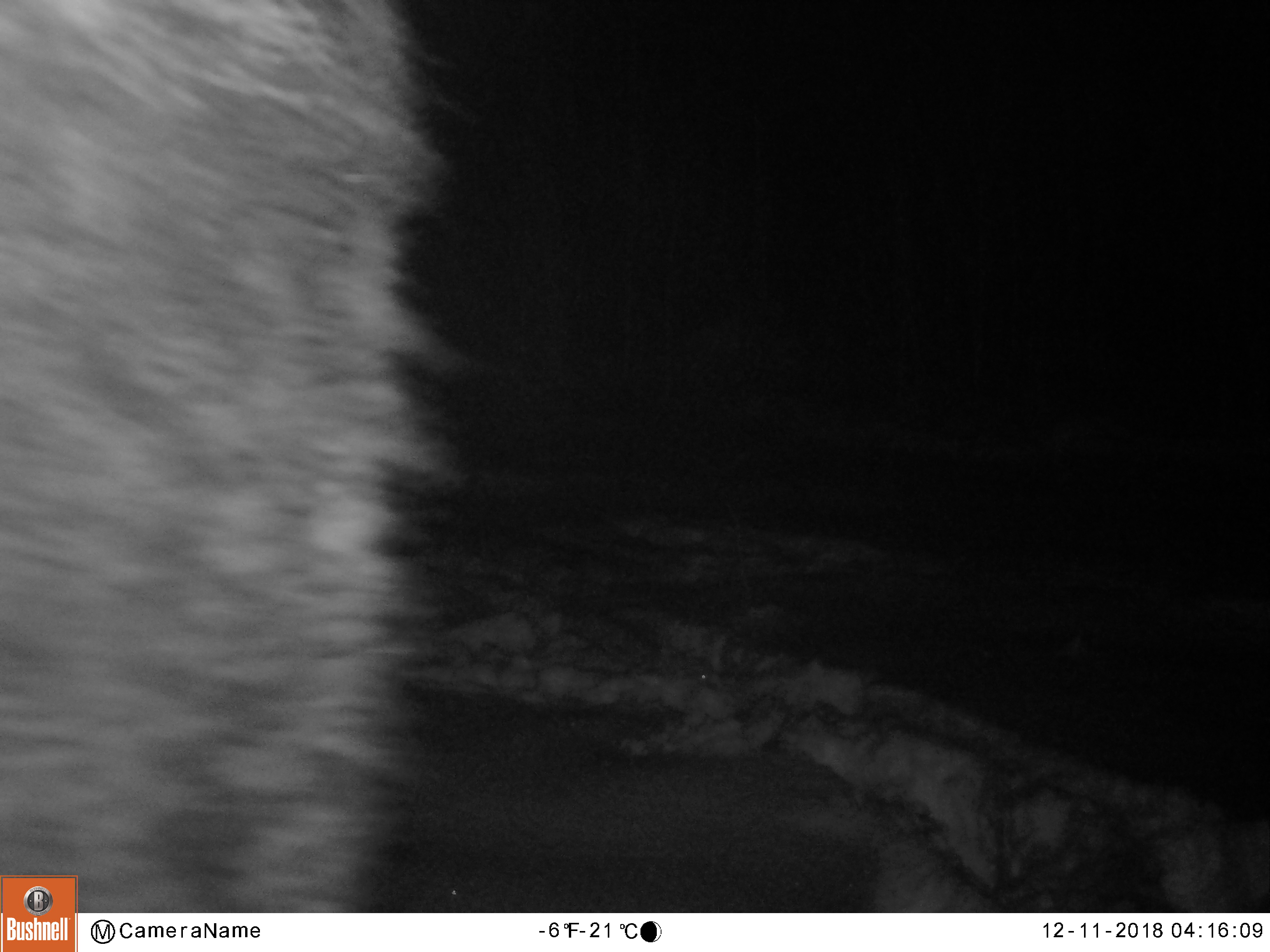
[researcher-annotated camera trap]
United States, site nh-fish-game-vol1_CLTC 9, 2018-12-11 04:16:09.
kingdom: Animalia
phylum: Chordata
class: Mammalia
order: Artiodactyla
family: Cervidae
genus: Alces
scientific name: Alces alces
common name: moose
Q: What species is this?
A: Moose (Alces alces).